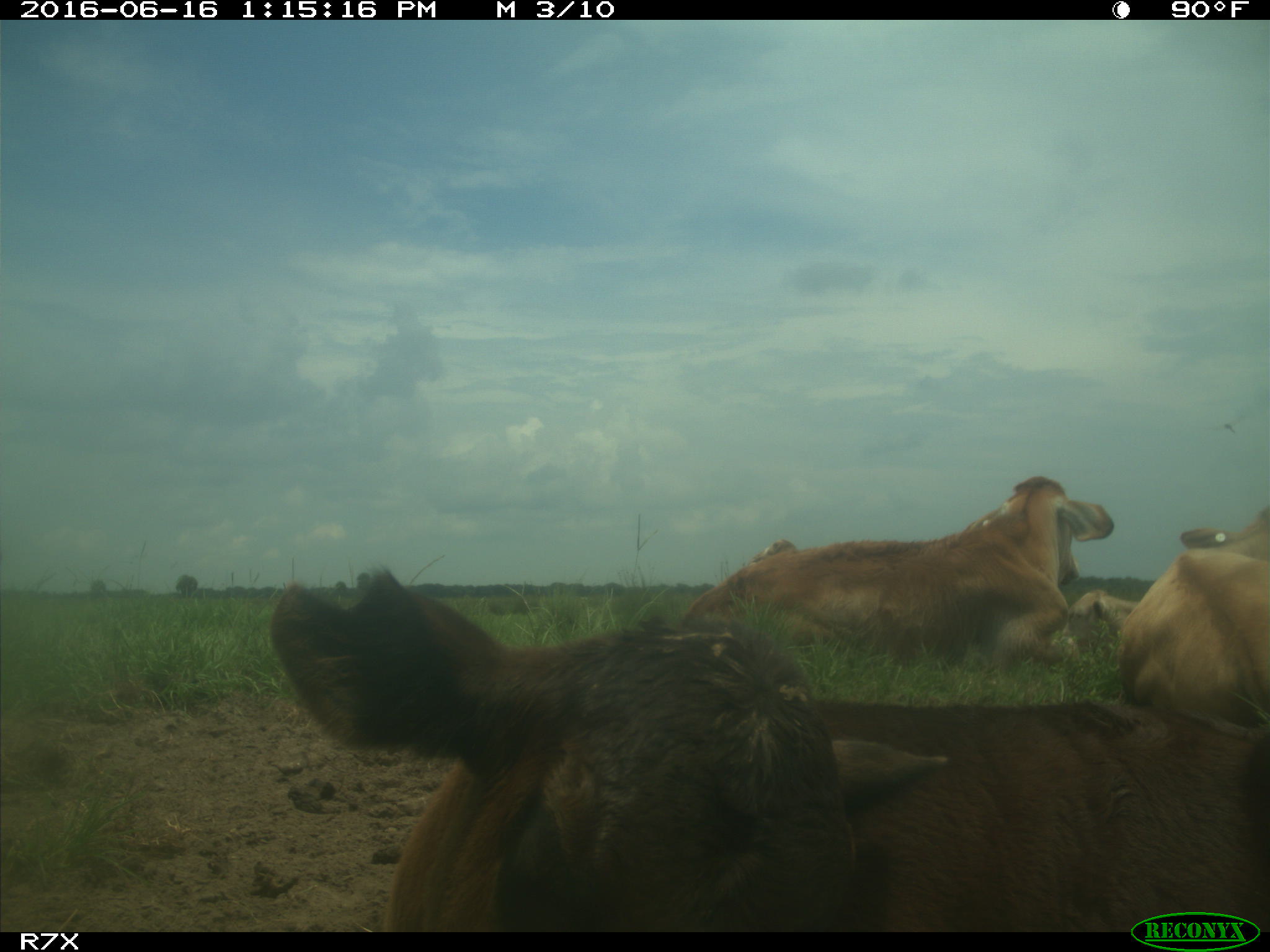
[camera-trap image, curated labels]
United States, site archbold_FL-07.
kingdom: Animalia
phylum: Chordata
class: Mammalia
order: Artiodactyla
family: Bovidae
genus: Bos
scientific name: Bos taurus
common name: domestic cow